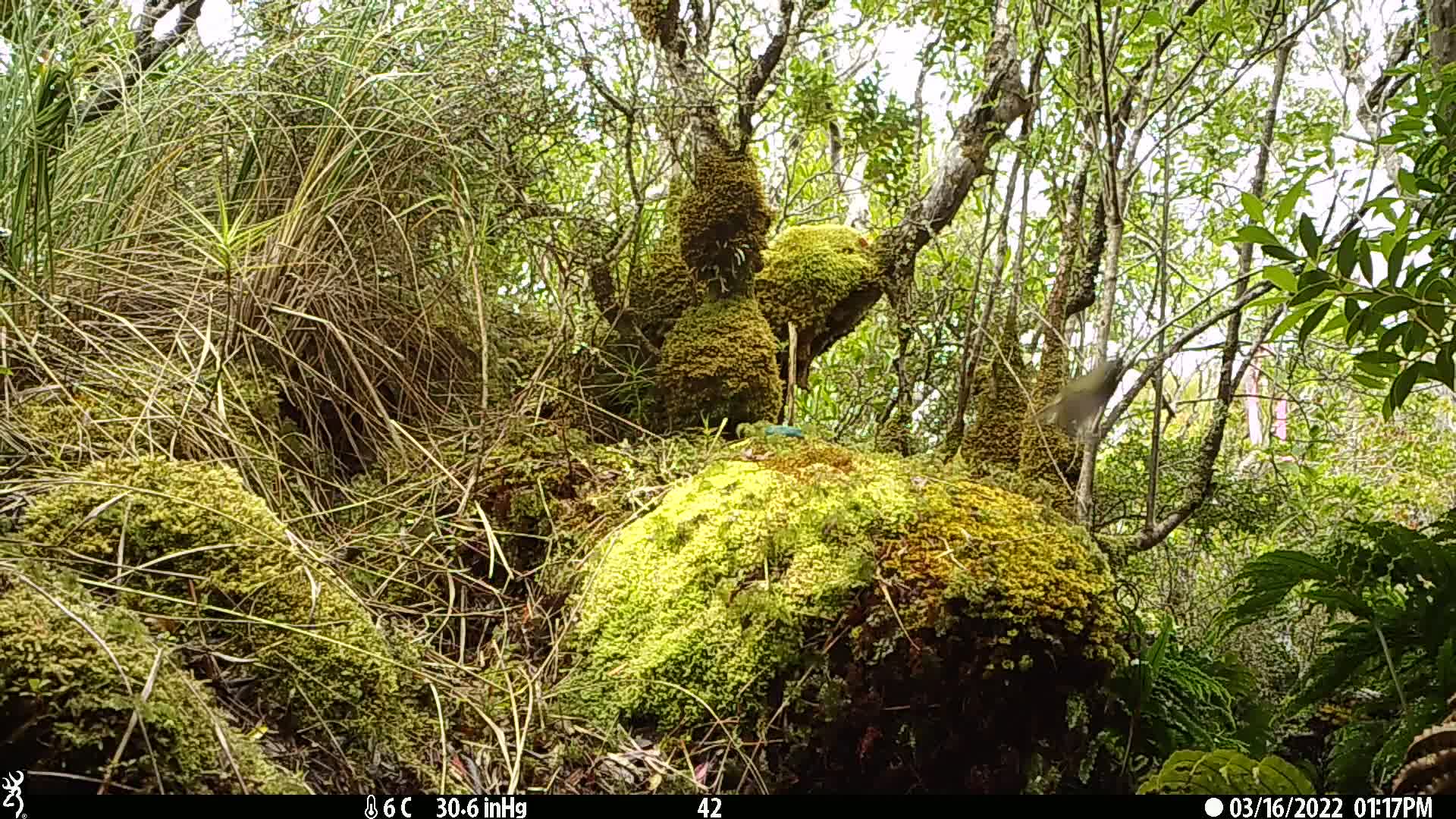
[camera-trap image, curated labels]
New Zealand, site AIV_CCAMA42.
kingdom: Animalia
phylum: Chordata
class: Aves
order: Passeriformes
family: Meliphagidae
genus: Anthornis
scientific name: Anthornis melanura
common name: new zealand bellbird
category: bellbird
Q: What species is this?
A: Bellbird (new zealand bellbird) (Anthornis melanura).